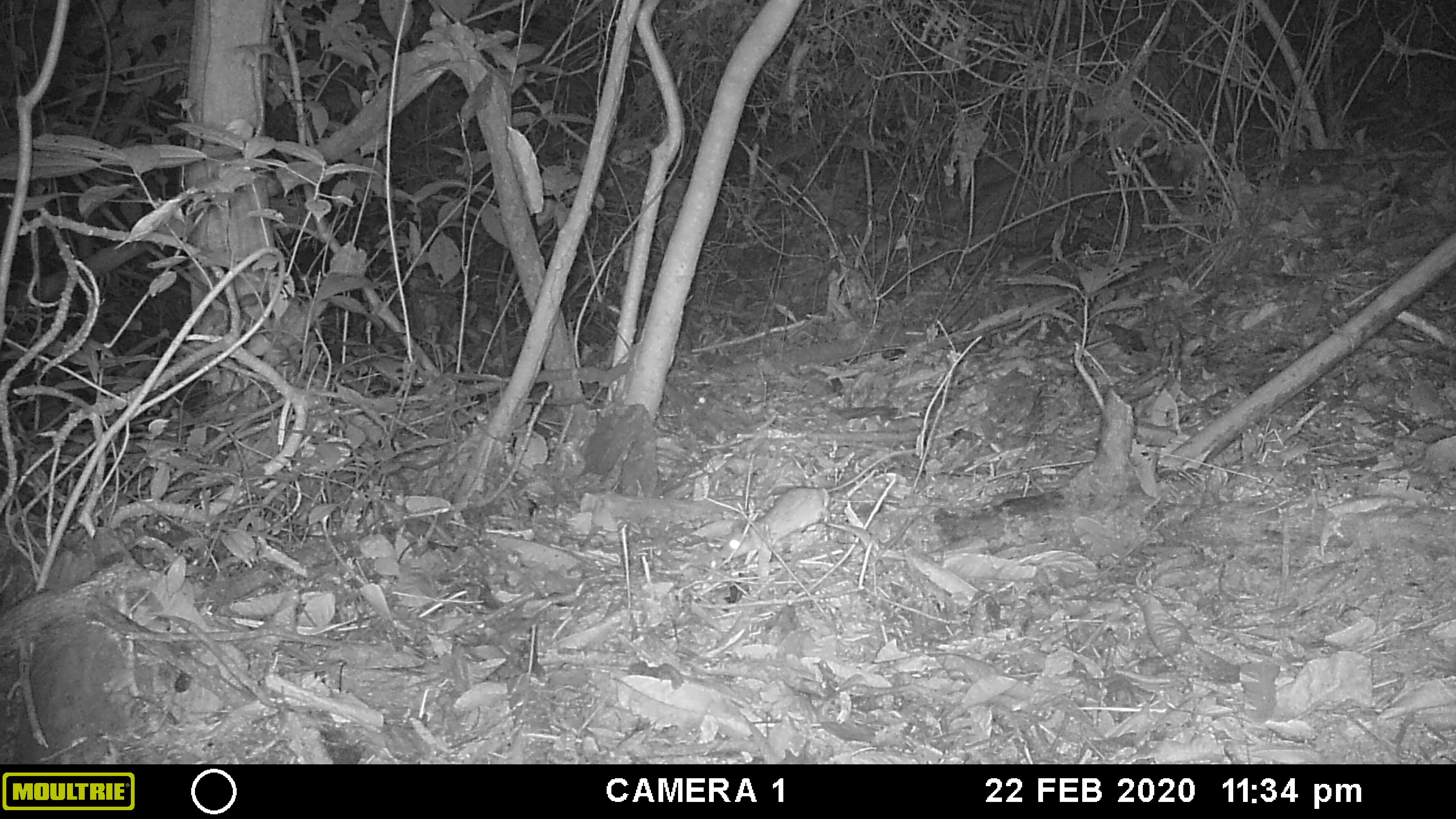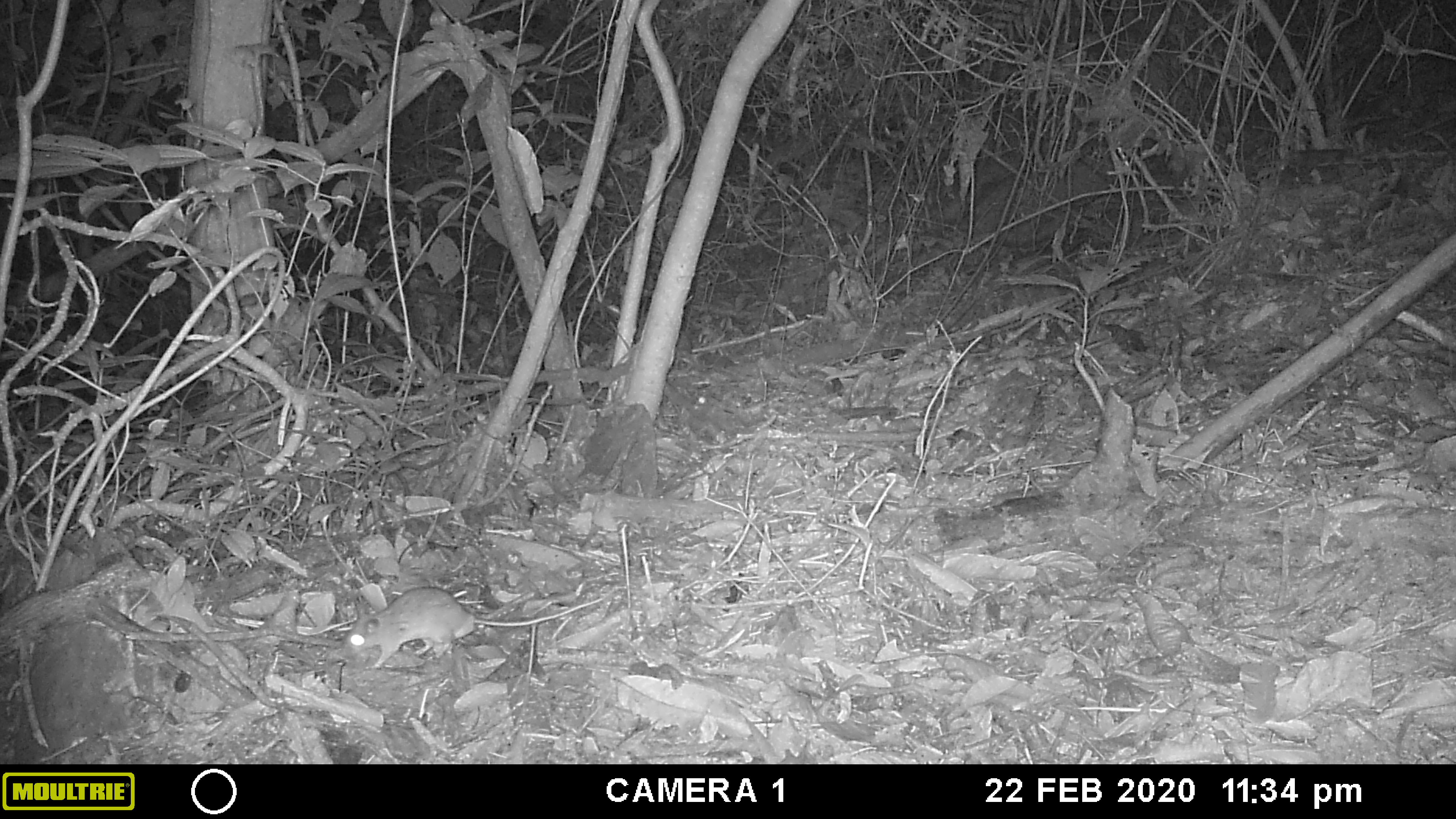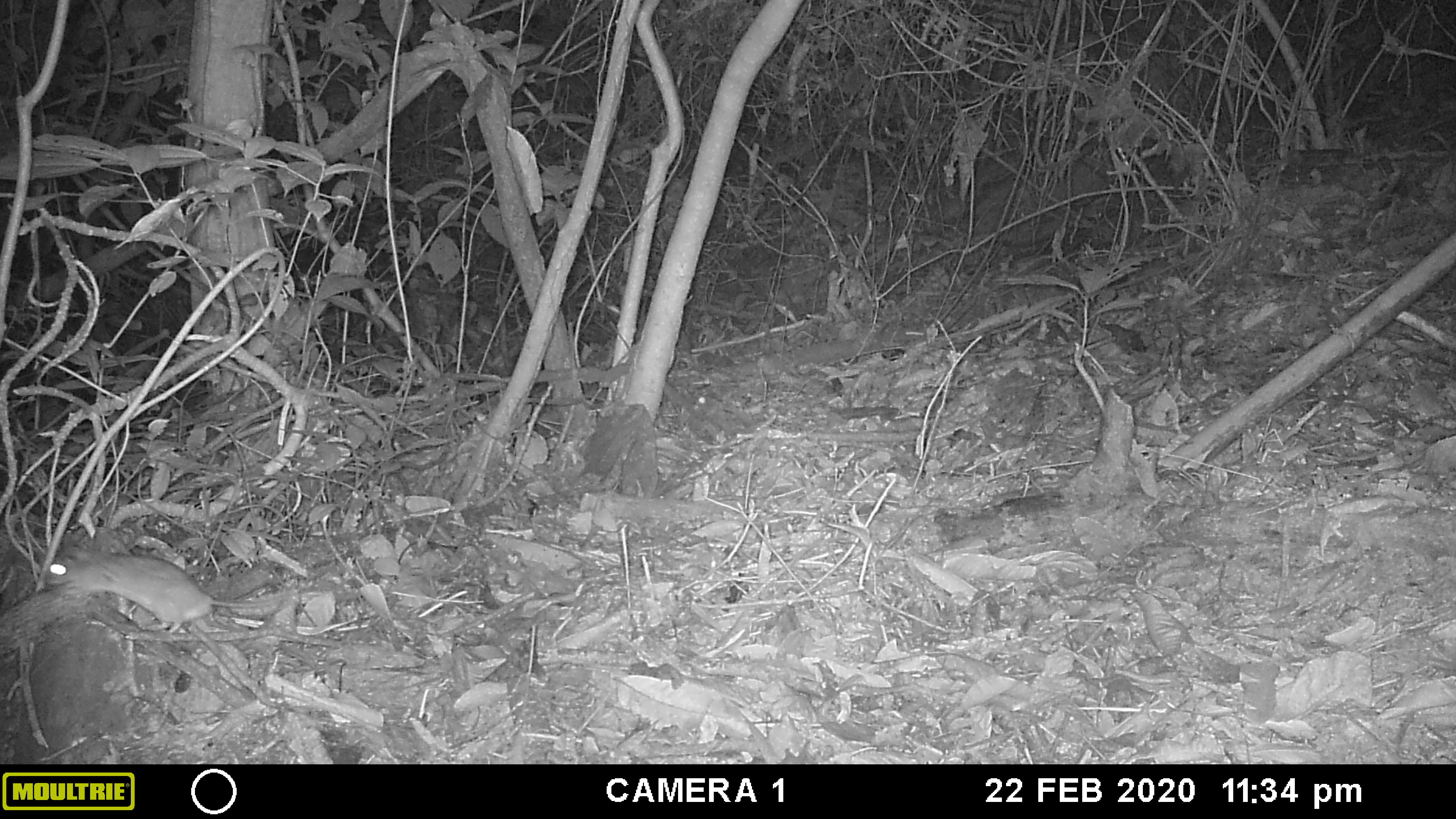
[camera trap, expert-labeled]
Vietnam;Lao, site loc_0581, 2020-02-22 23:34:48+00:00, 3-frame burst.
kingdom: Animalia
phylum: Chordata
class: Mammalia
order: Rodentia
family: Muridae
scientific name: Muridae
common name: old-world mice and rats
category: unidentified murid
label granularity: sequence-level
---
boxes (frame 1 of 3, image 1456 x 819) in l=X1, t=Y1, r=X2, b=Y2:
unidentified murid: l=712, t=446, r=916, b=564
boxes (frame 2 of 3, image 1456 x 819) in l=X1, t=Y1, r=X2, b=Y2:
unidentified murid: l=332, t=586, r=604, b=670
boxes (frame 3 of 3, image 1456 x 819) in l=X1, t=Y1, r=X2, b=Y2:
unidentified murid: l=43, t=543, r=297, b=636